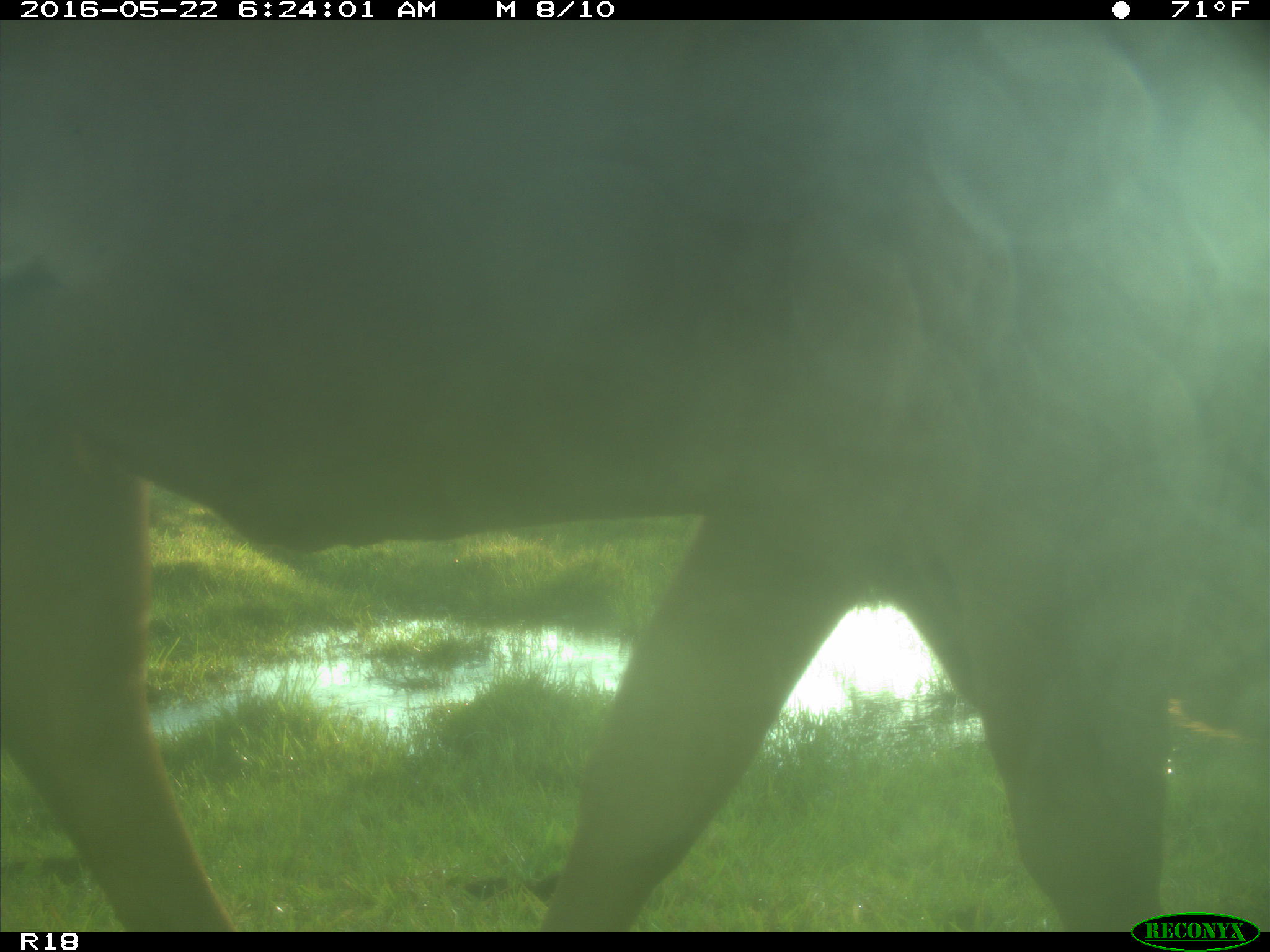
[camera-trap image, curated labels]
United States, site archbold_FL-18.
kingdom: Animalia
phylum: Chordata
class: Mammalia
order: Artiodactyla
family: Bovidae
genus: Bos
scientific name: Bos taurus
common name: domestic cow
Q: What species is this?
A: Bos taurus (domestic cow).